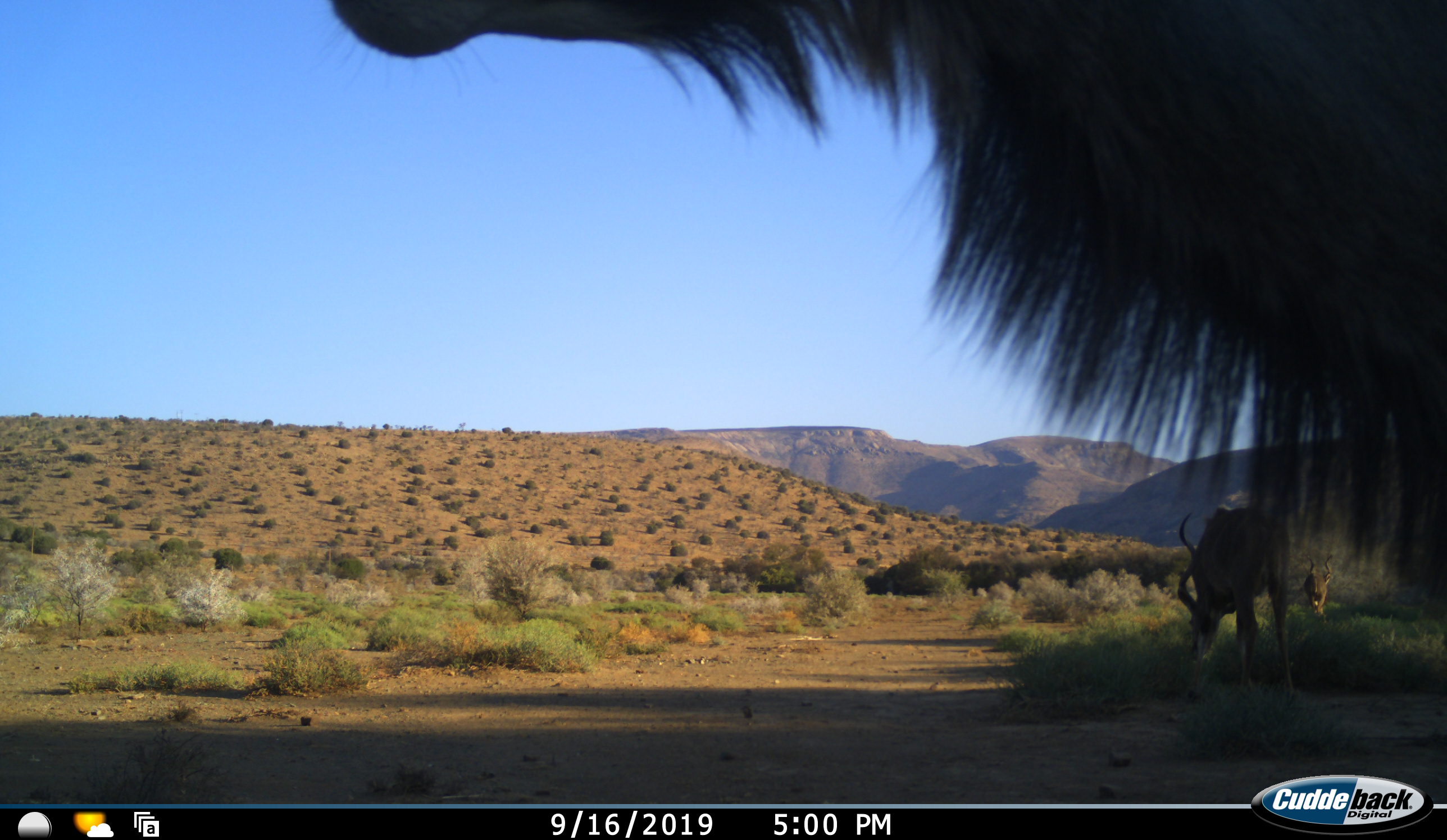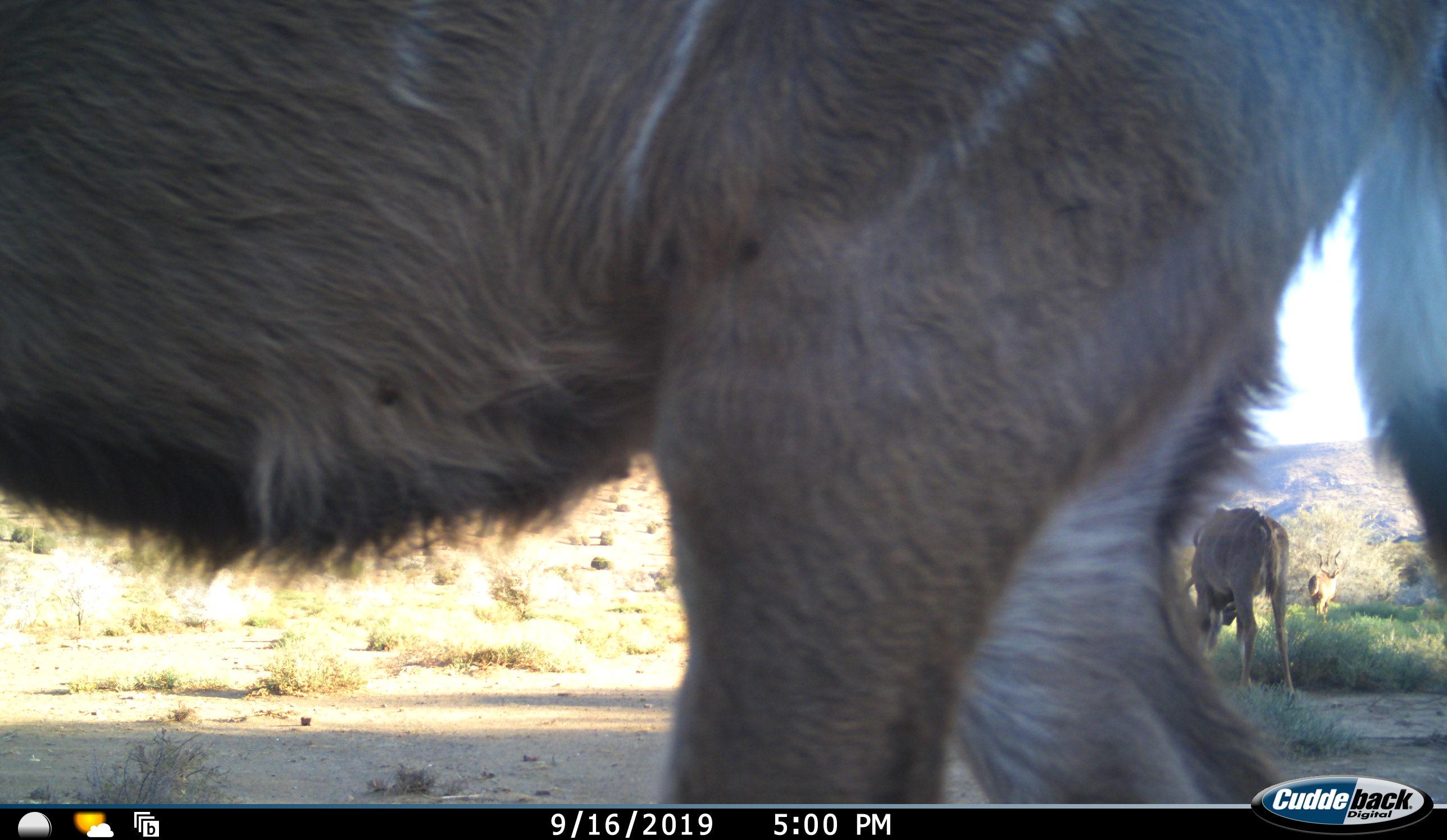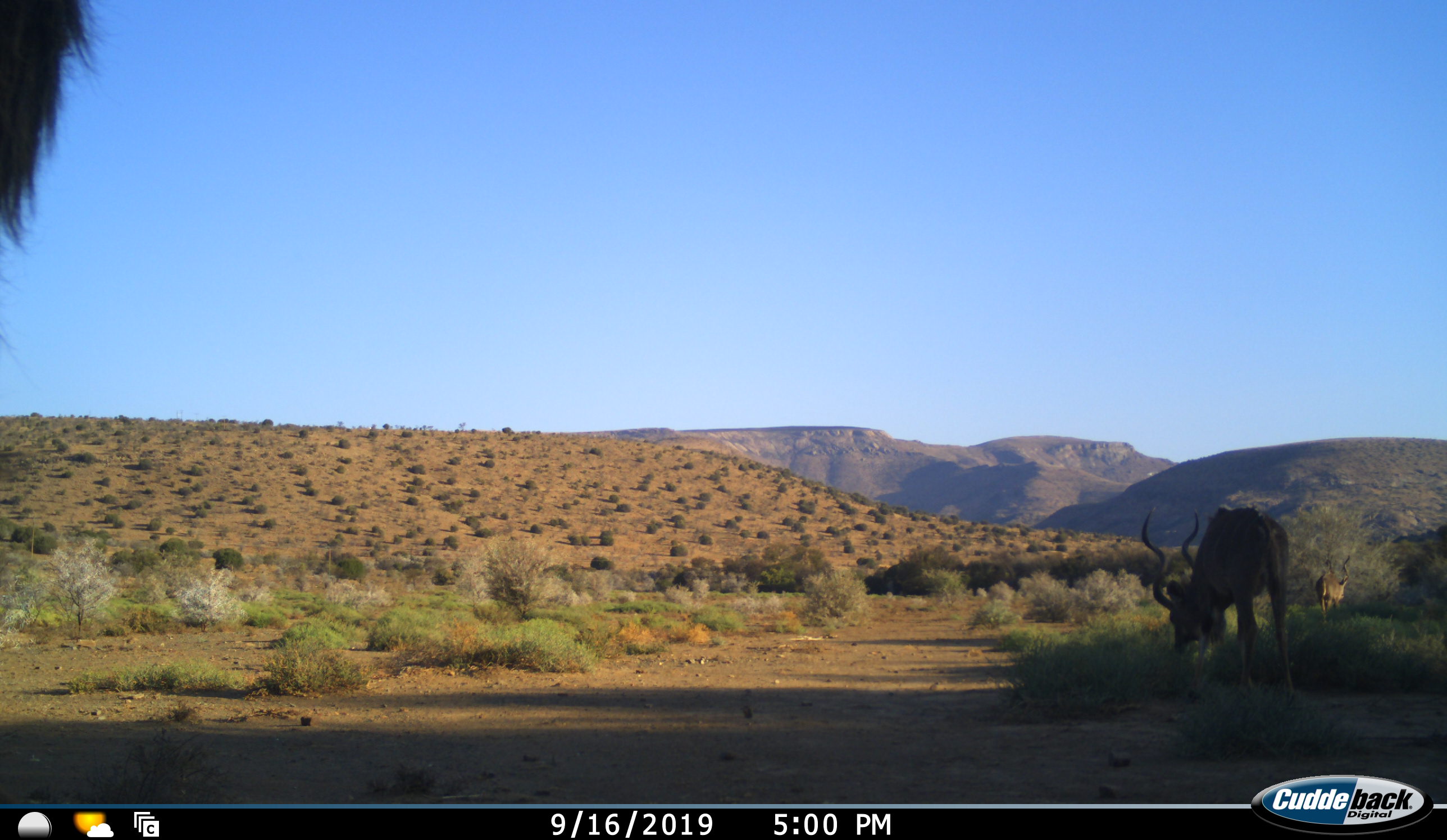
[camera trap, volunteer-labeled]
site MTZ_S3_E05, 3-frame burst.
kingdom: Animalia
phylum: Chordata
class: Mammalia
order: Artiodactyla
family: Bovidae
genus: Tragelaphus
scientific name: Tragelaphus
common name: kudu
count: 3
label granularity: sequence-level